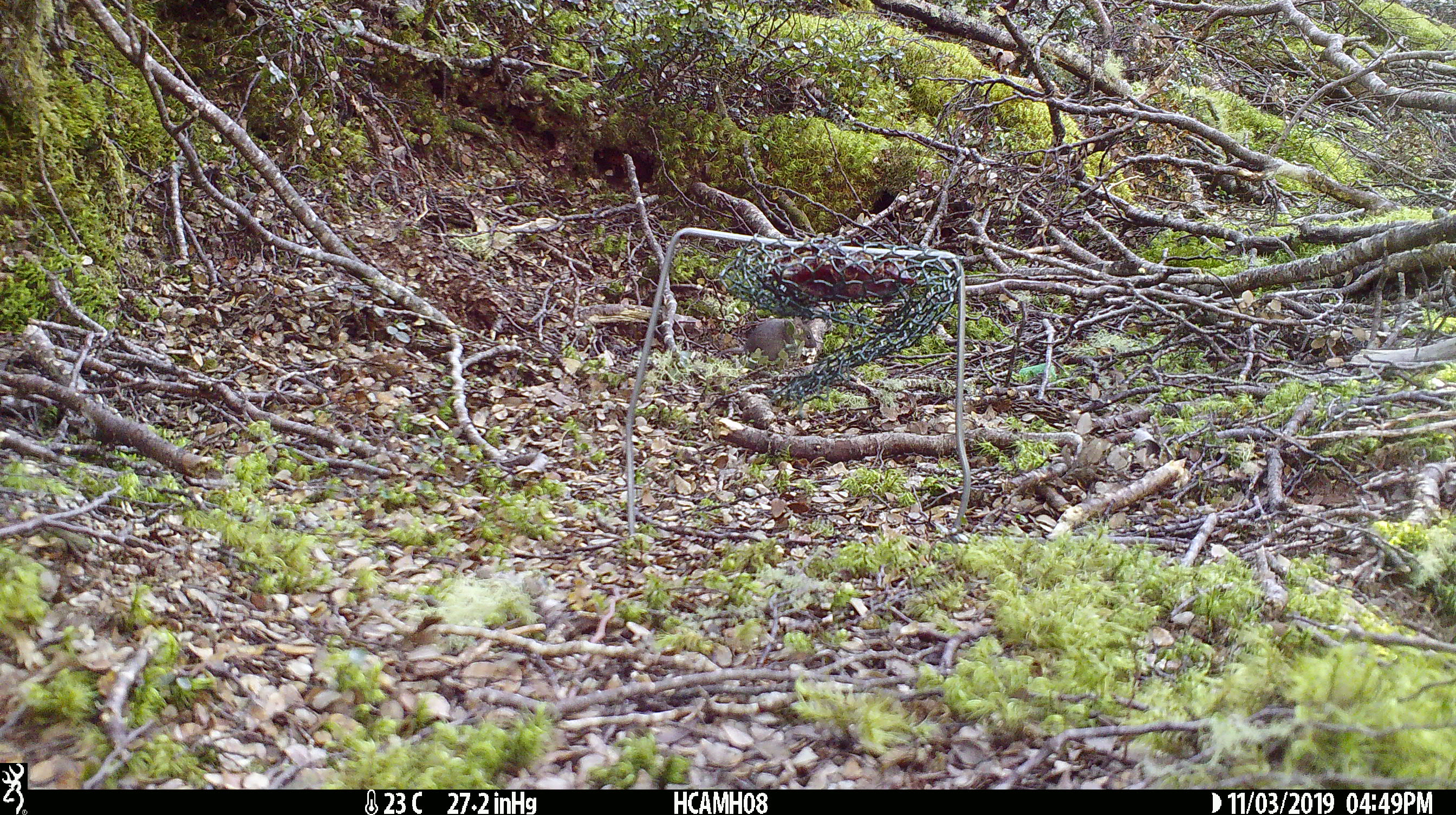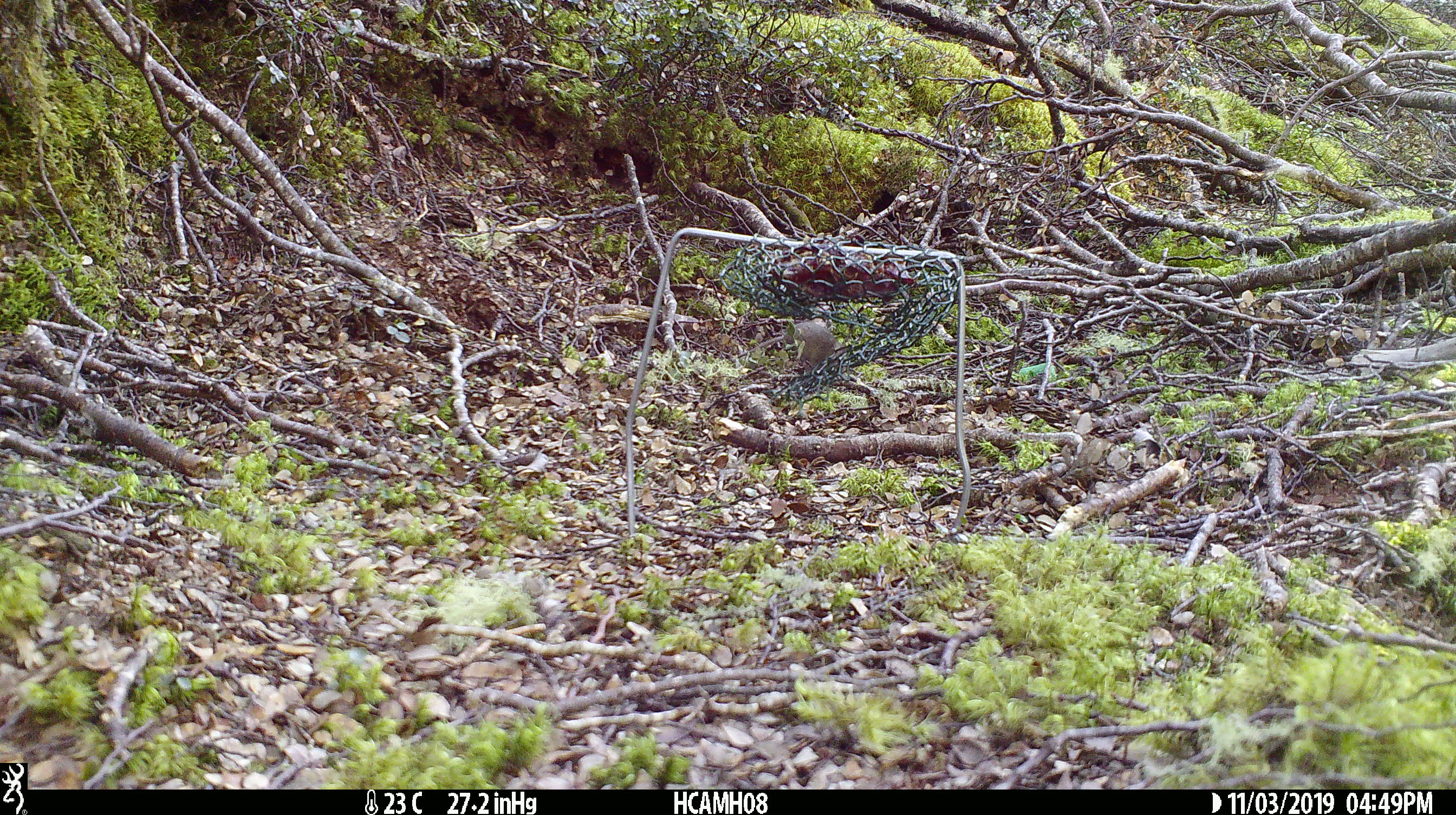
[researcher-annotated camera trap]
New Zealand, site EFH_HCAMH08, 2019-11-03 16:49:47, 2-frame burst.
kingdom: Animalia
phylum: Chordata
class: Mammalia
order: Rodentia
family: Muridae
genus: Mus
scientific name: Mus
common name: mouse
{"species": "mouse (Mus)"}